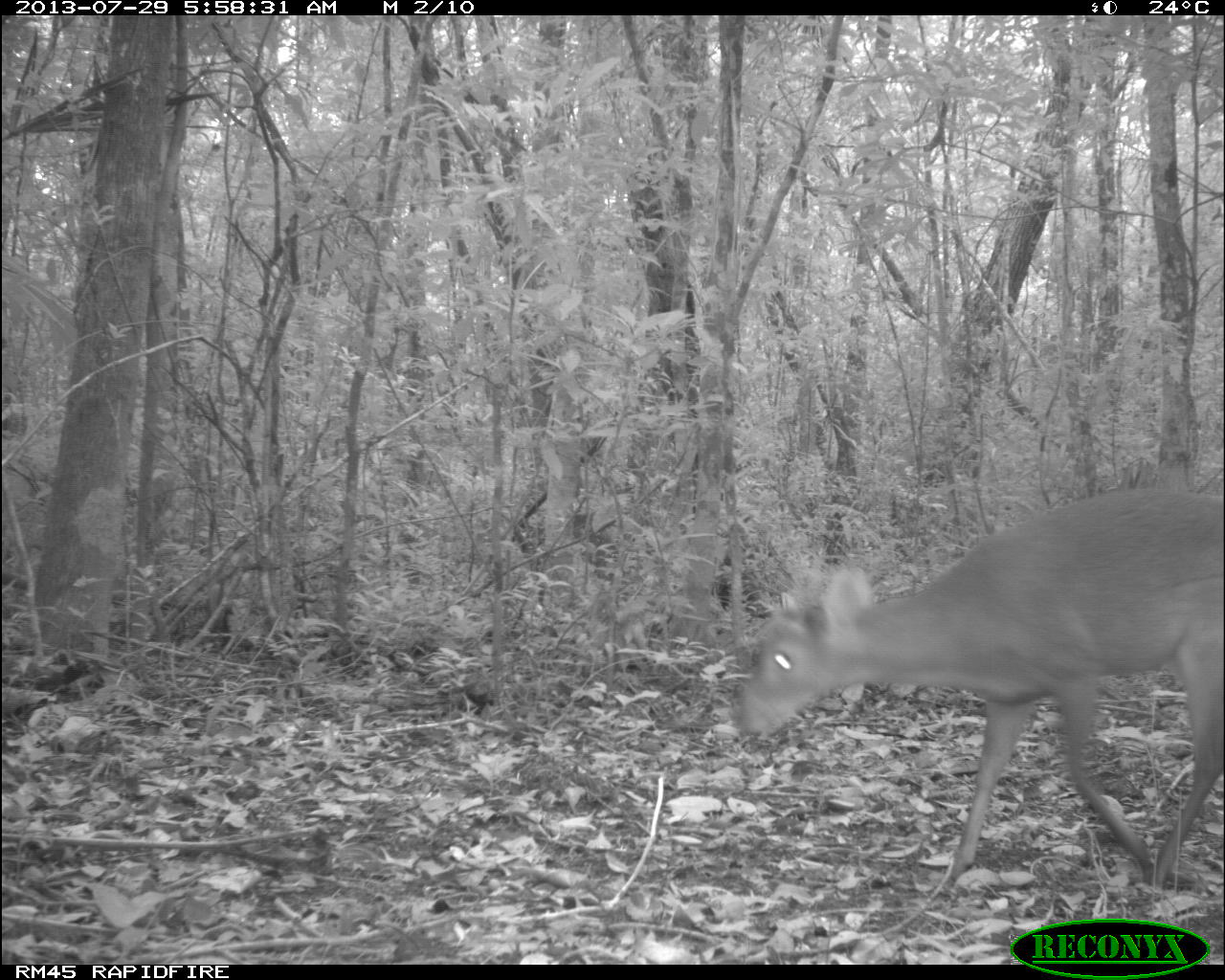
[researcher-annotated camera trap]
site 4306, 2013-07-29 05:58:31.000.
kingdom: Animalia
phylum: Chordata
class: Mammalia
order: Artiodactyla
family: Cervidae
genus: Mazama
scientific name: Mazama temama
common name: central american red brocket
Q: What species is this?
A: Mazama temama (central american red brocket).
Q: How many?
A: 1.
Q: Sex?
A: Male.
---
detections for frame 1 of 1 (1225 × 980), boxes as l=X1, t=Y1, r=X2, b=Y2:
mazama temama: l=725, t=480, r=1225, b=885